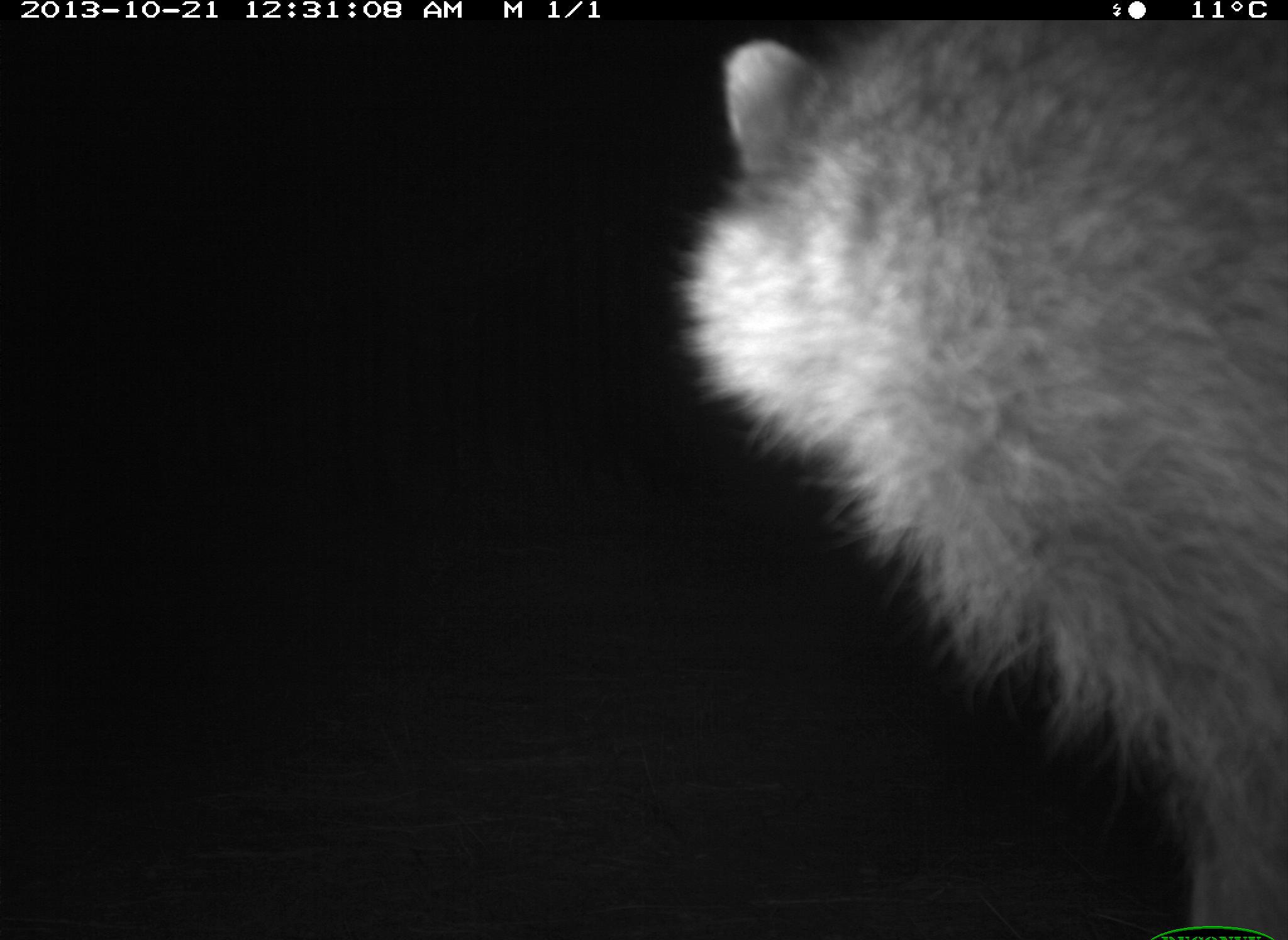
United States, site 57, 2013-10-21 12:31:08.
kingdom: Animalia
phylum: Chordata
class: Mammalia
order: Carnivora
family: Procyonidae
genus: Procyon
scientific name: Procyon lotor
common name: raccoon